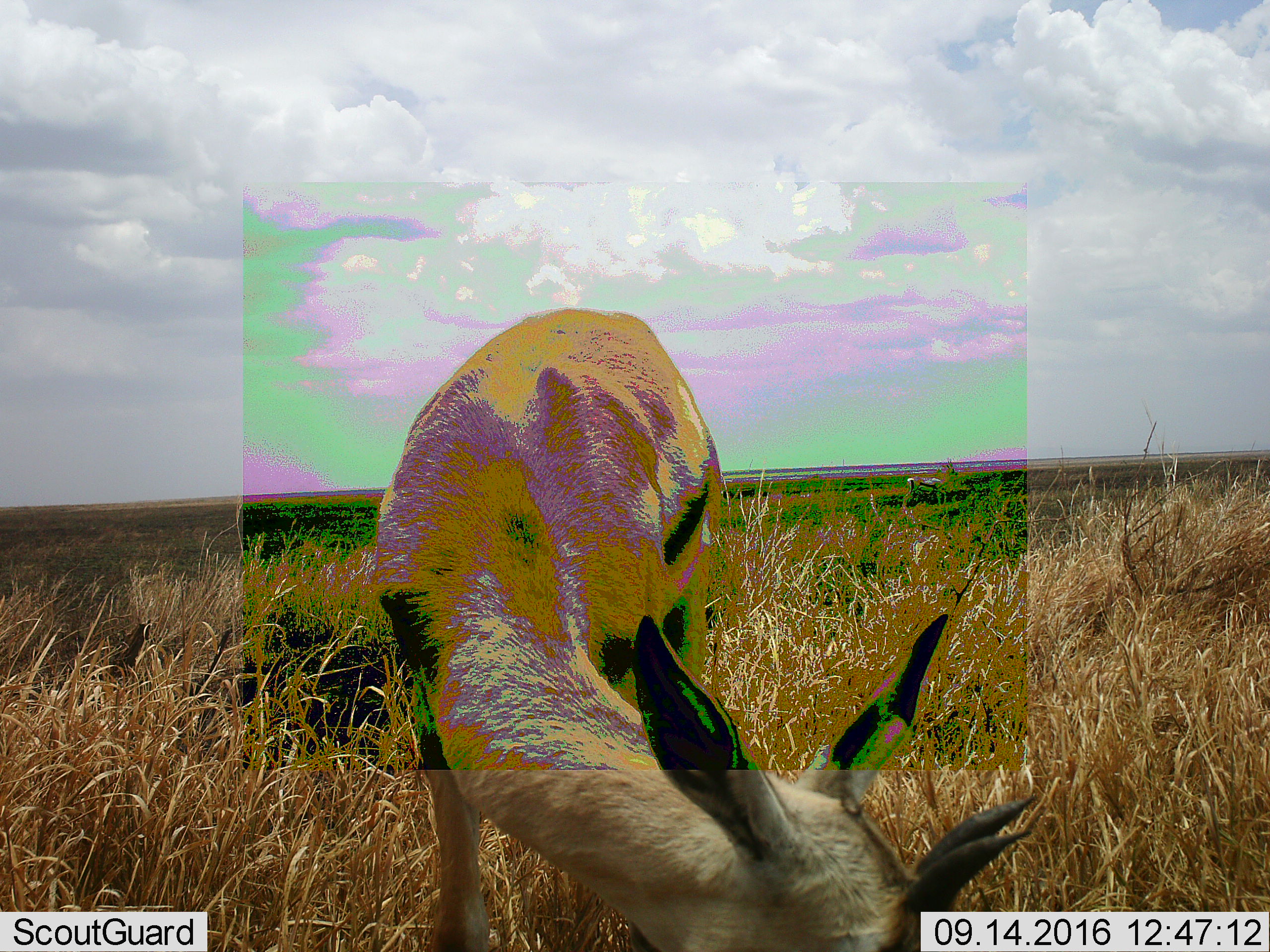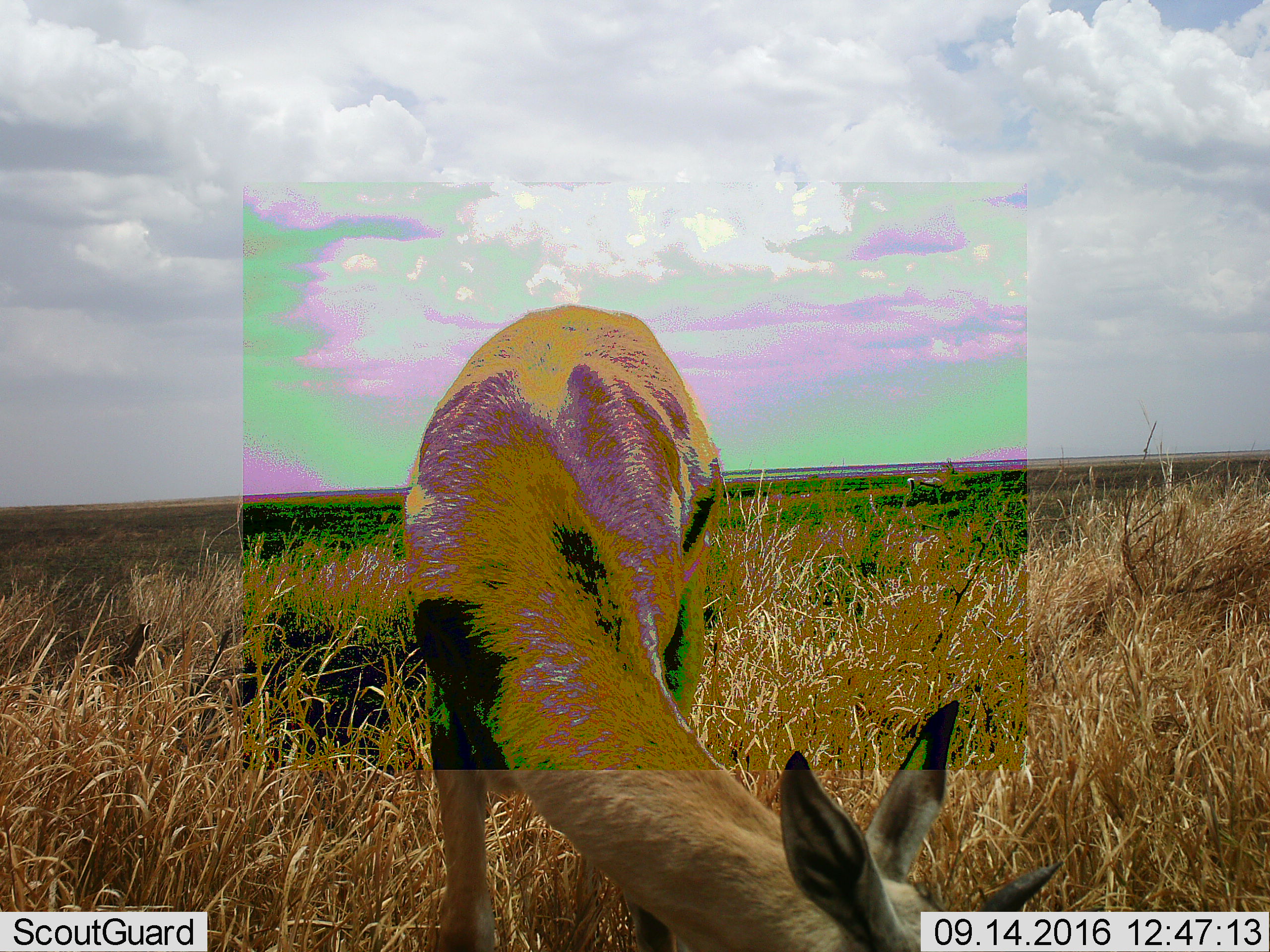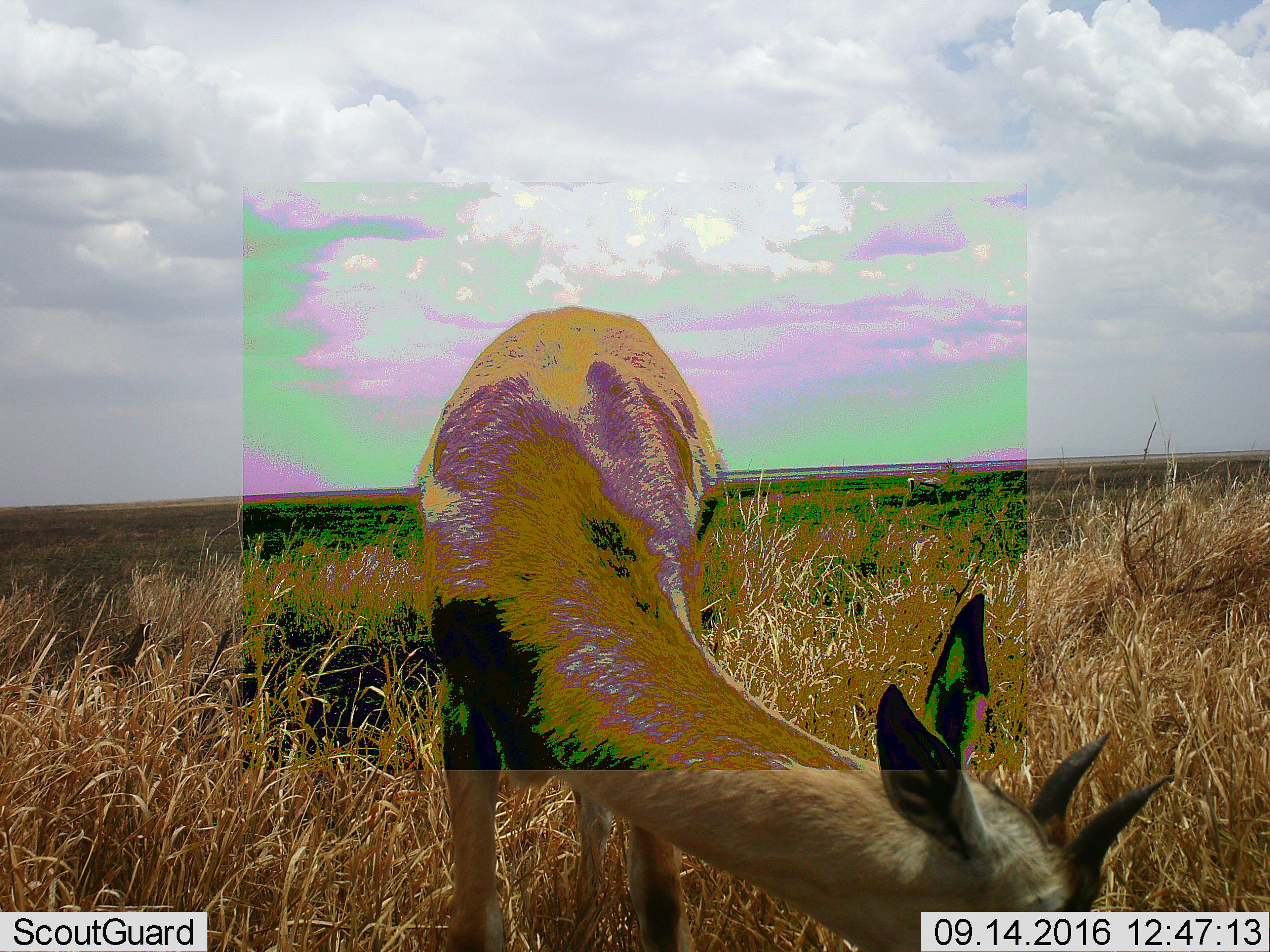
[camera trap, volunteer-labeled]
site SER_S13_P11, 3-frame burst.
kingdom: Animalia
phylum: Chordata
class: Mammalia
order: Artiodactyla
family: Bovidae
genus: Eudorcas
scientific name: Eudorcas thomsonii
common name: thomson's gazelle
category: gazellethomsons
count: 1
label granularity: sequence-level